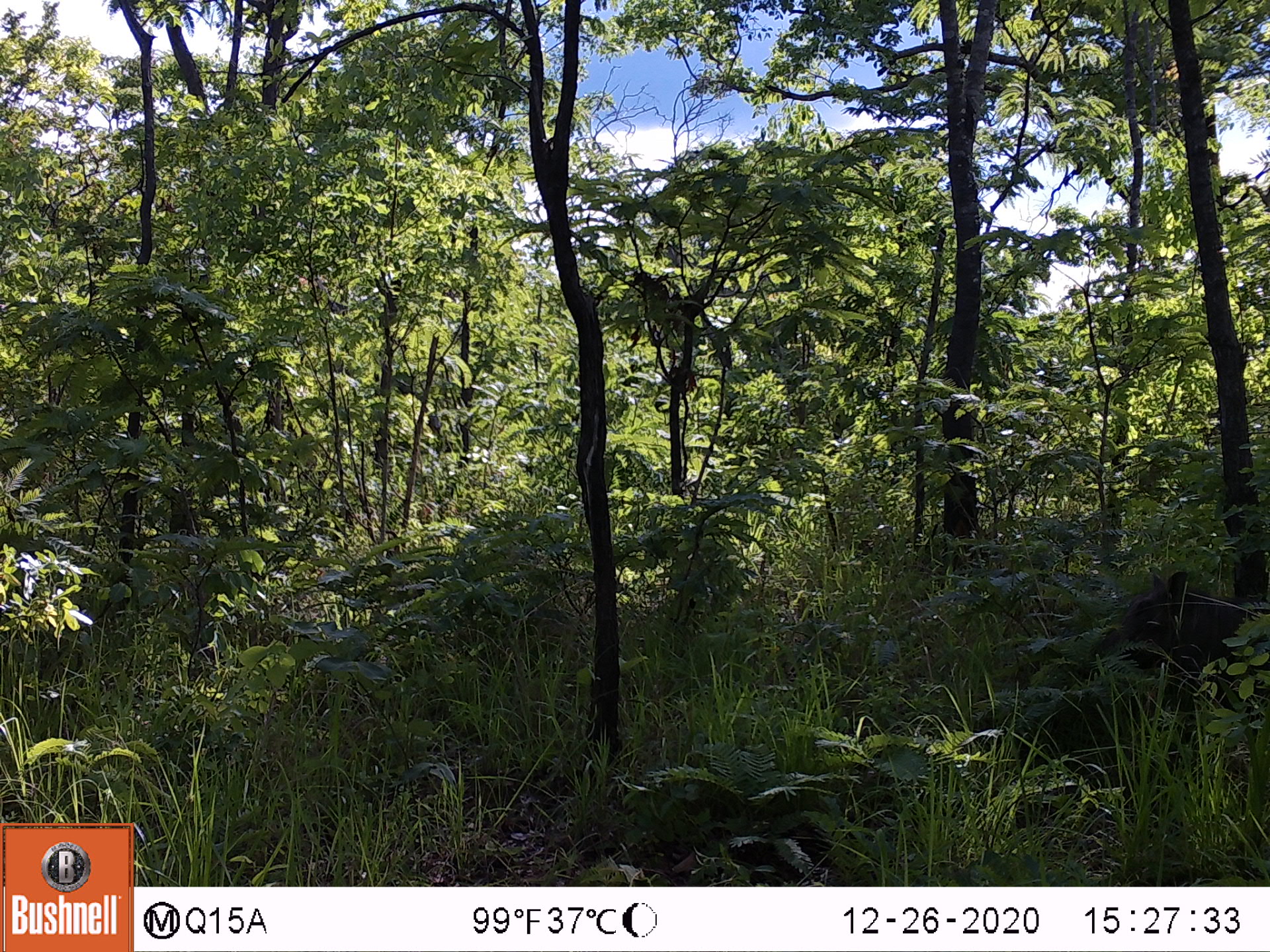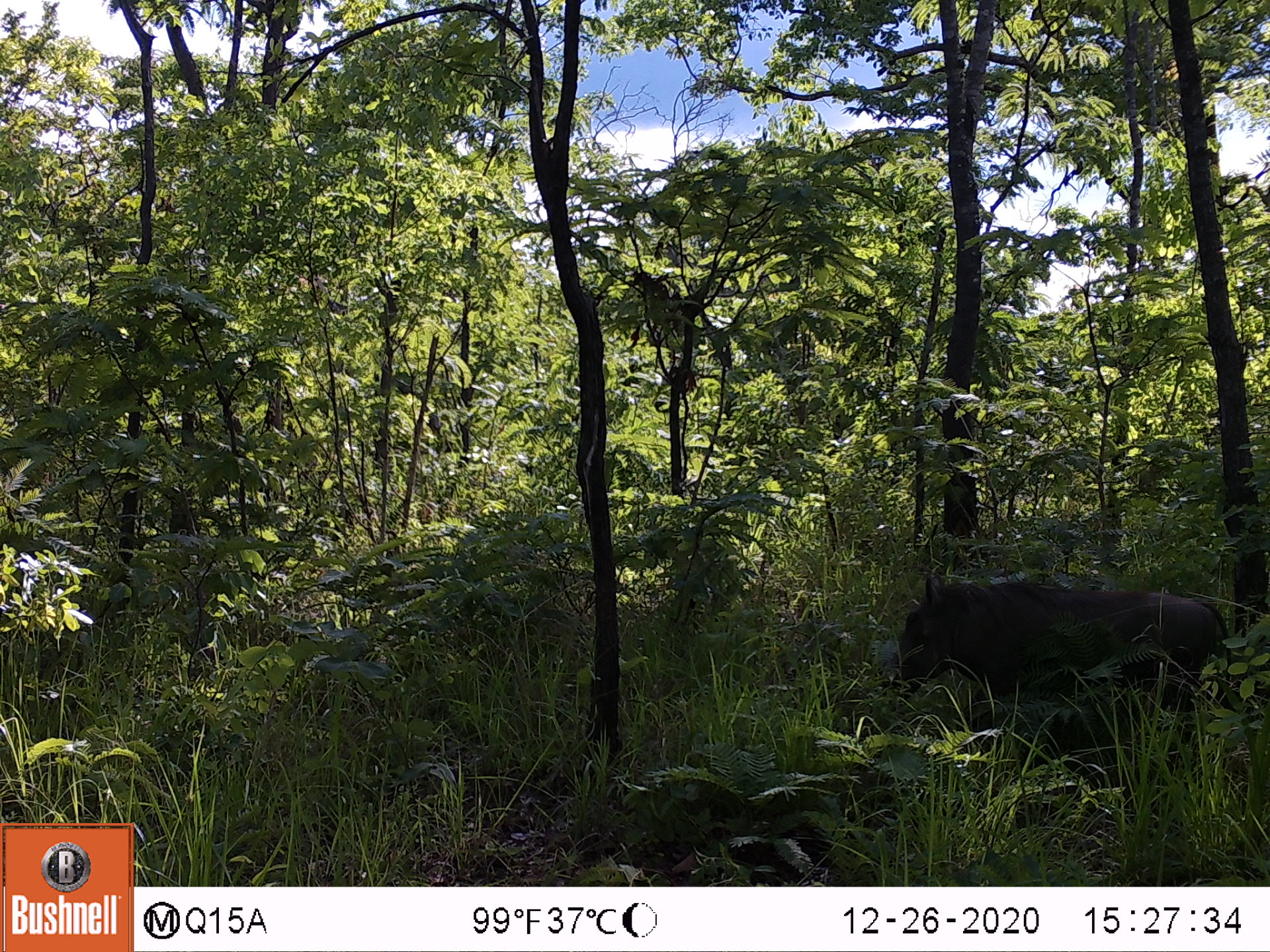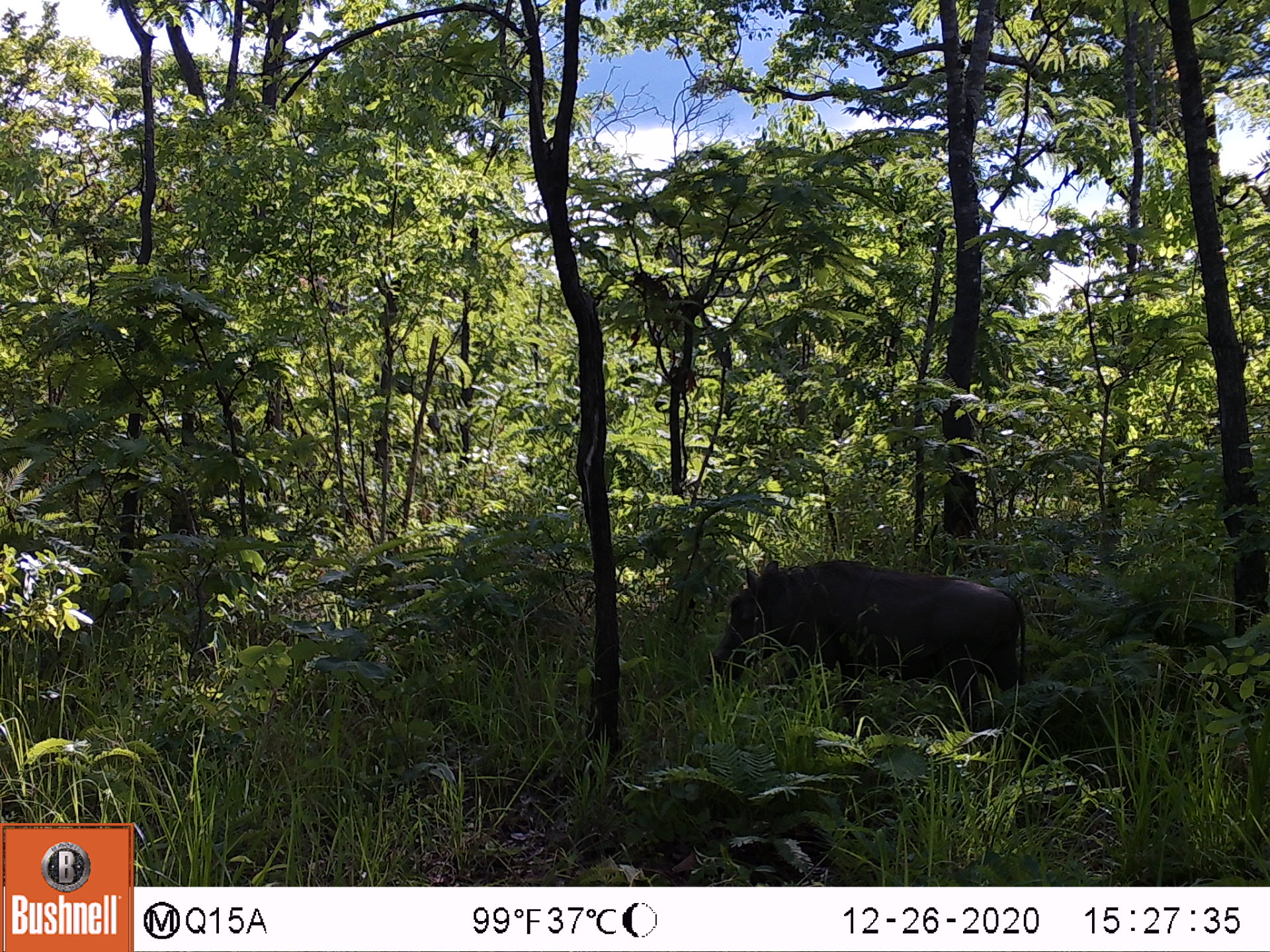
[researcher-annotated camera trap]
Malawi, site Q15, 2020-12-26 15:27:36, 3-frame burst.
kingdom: Animalia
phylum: Chordata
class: Mammalia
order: Artiodactyla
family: Suidae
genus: Phacochoerus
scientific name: Phacochoerus africanus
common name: common warthog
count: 1